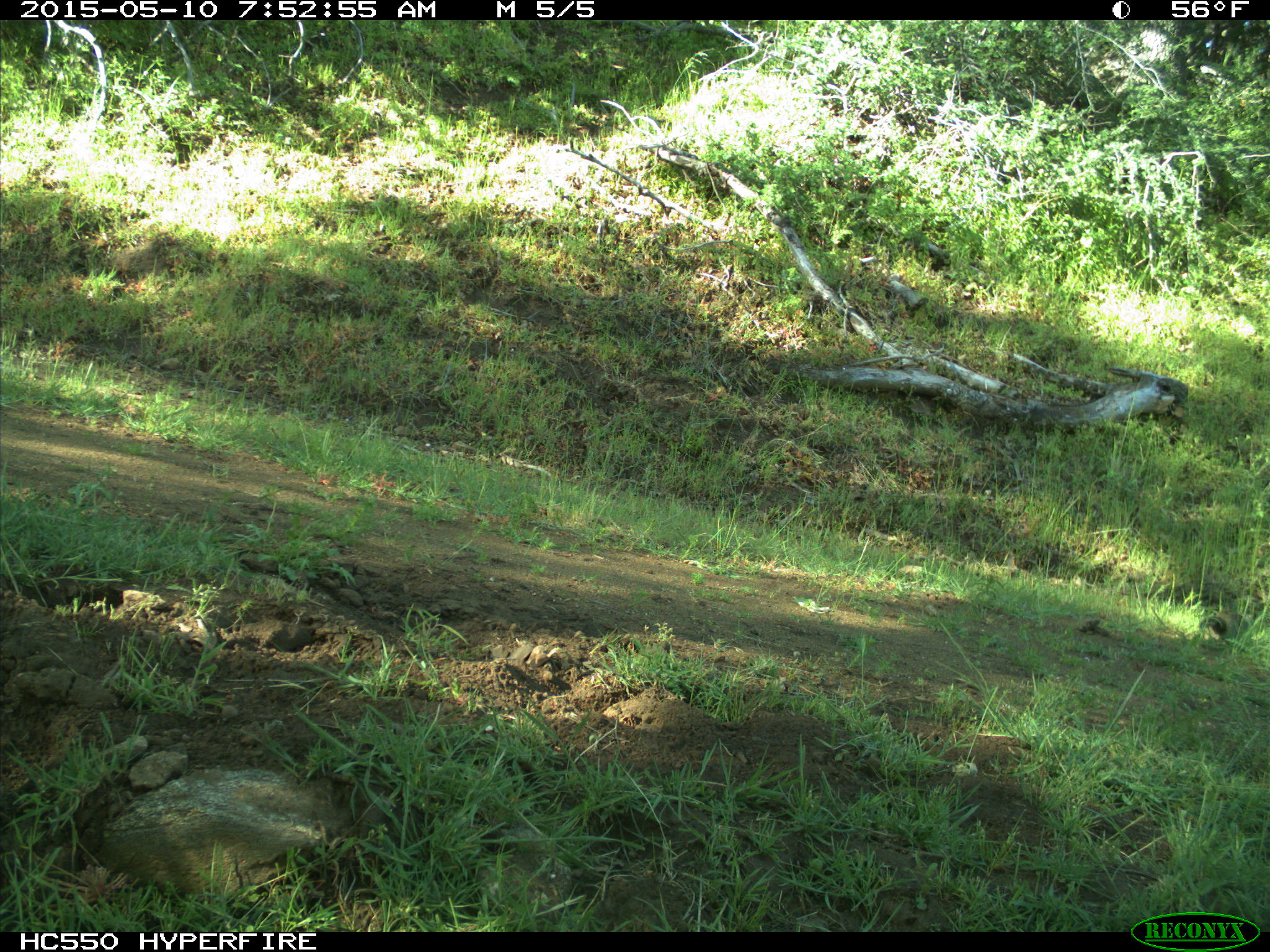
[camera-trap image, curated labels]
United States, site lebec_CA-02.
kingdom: Animalia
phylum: Chordata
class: Mammalia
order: Rodentia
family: Sciuridae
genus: Otospermophilus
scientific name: Otospermophilus beecheyi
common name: california ground squirrel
Otospermophilus beecheyi (california ground squirrel).